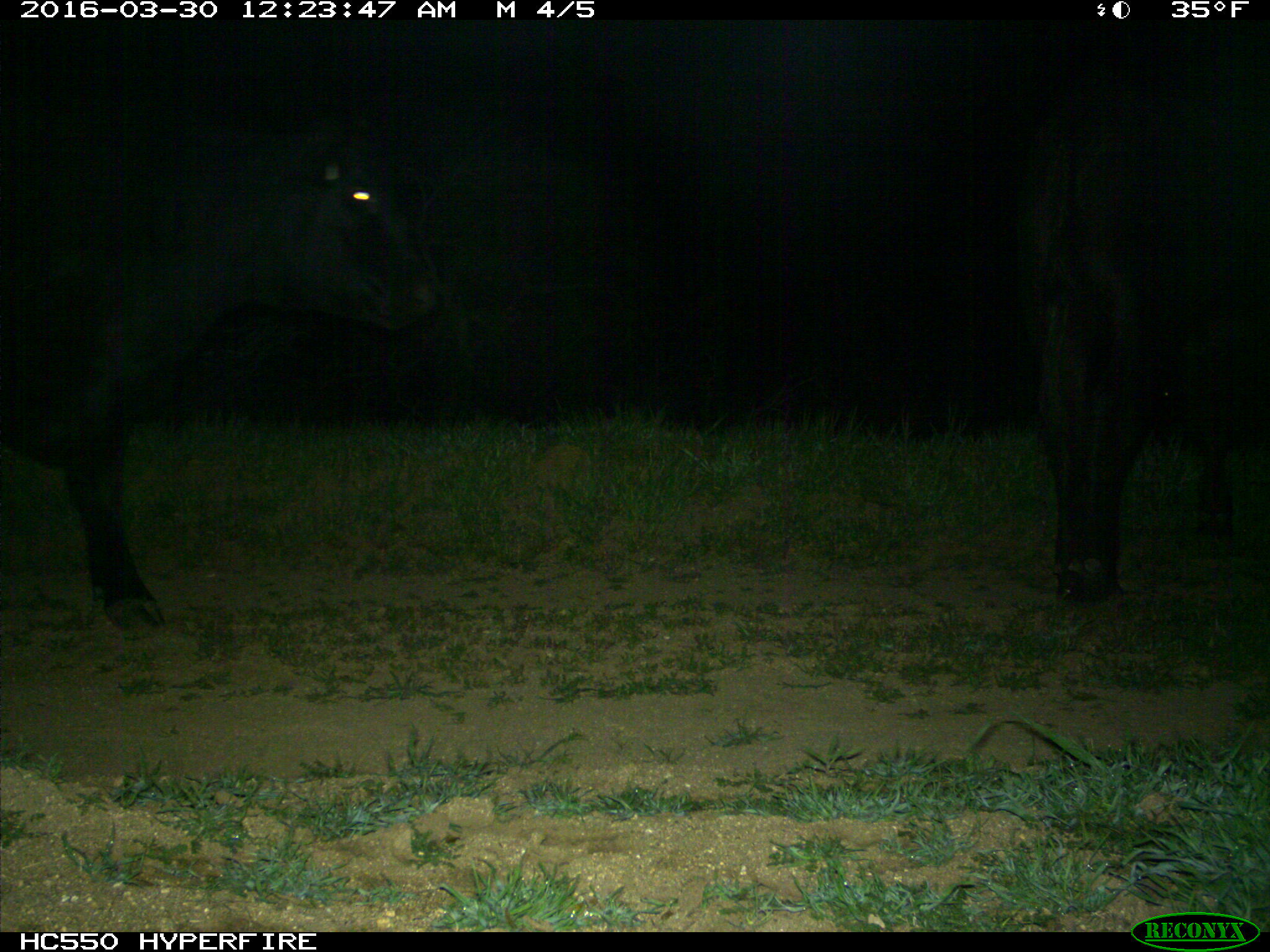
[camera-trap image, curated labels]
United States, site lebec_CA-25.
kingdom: Animalia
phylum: Chordata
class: Mammalia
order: Artiodactyla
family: Bovidae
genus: Bos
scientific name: Bos taurus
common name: domestic cow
Bos taurus (domestic cow).